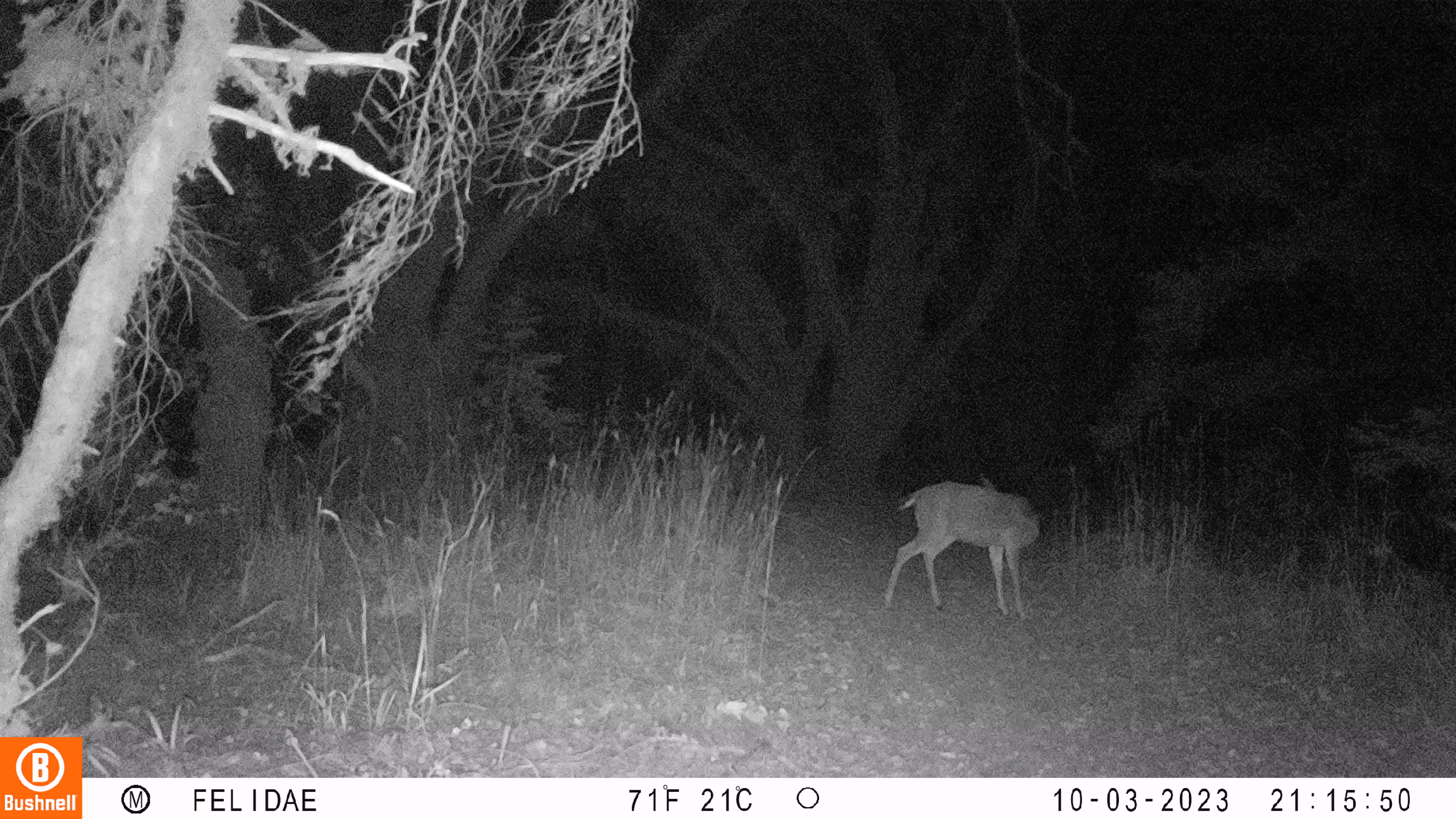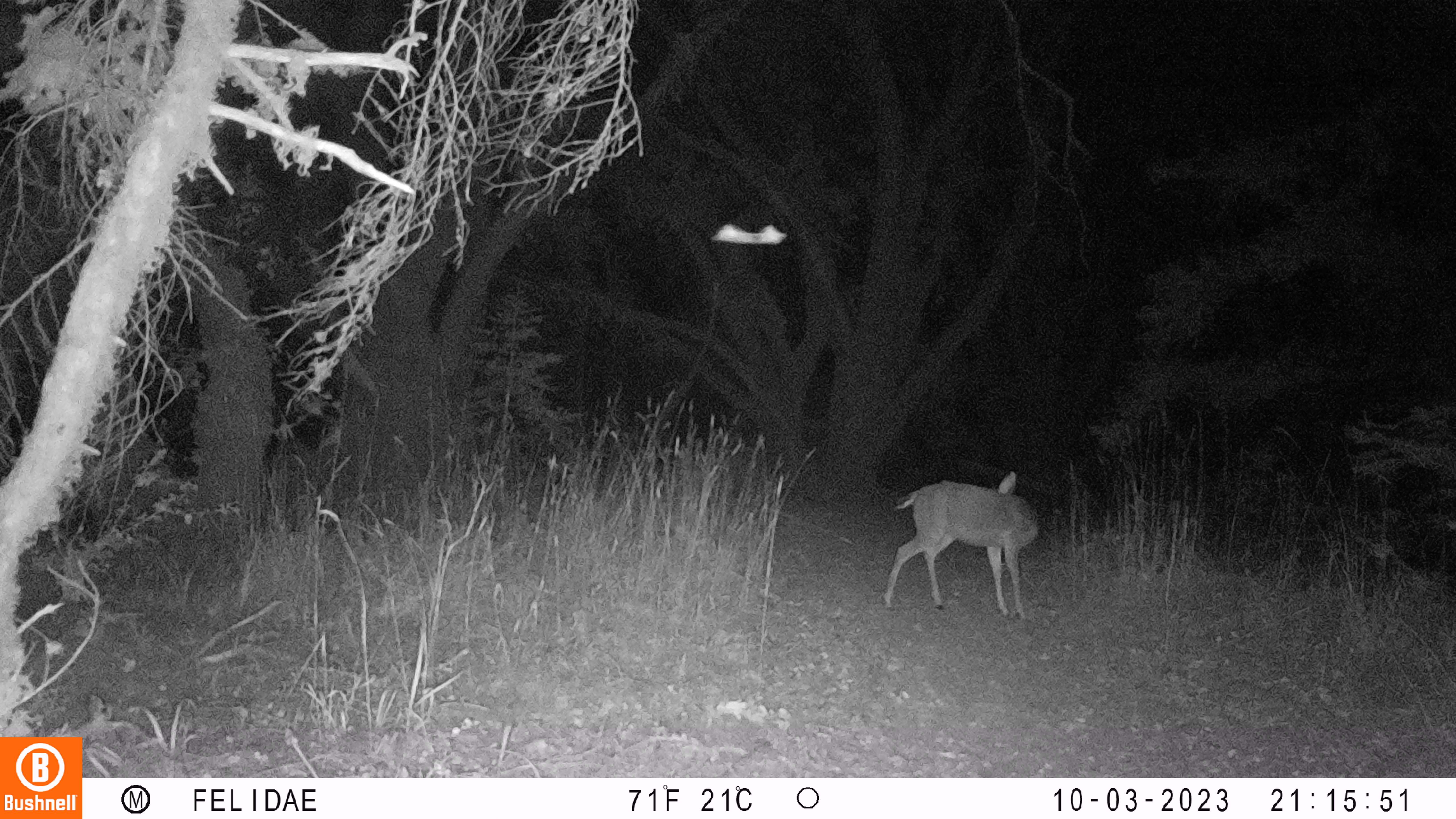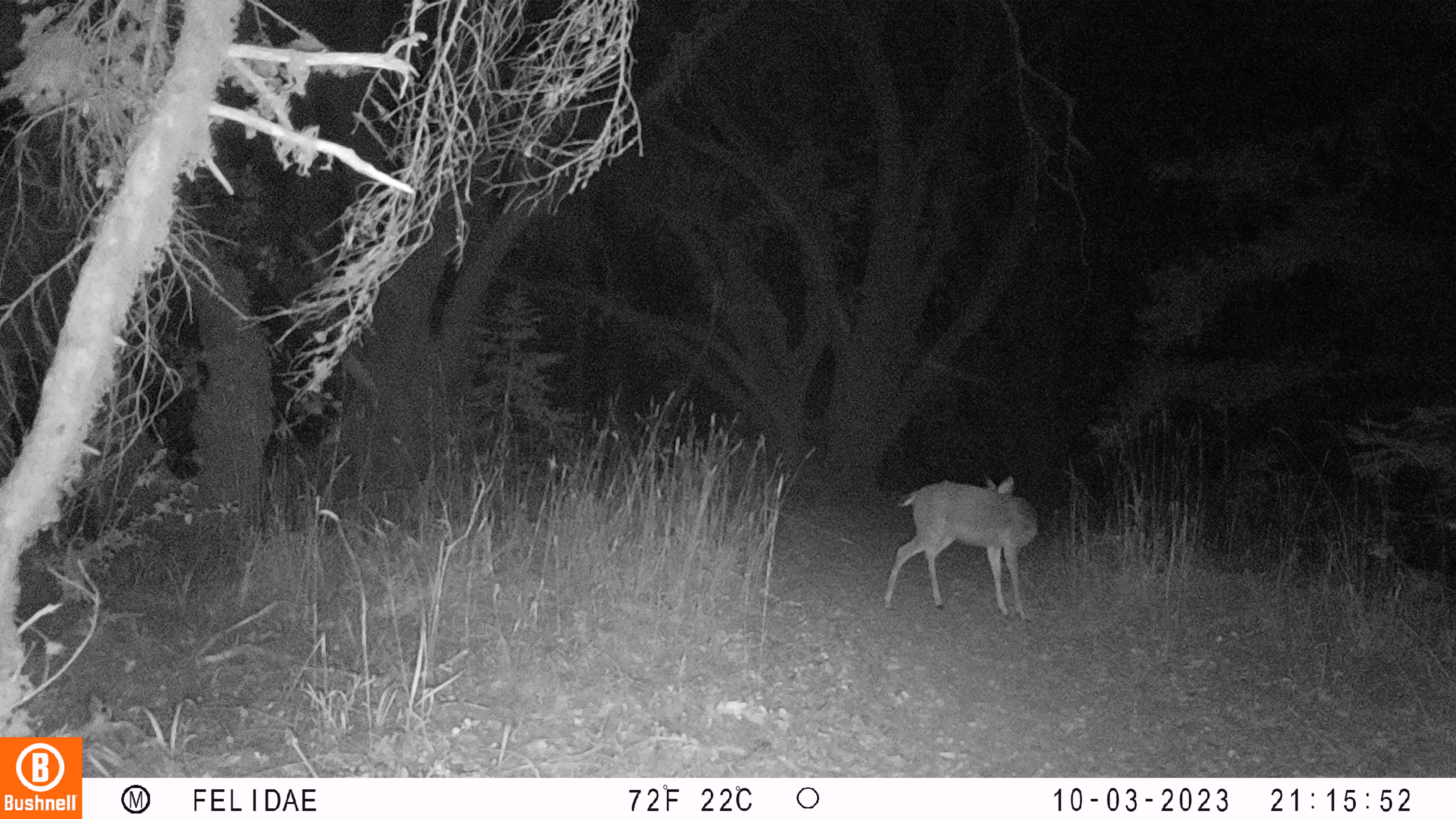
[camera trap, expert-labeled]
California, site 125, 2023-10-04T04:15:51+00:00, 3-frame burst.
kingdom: Animalia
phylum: Chordata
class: Mammalia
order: Artiodactyla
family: Cervidae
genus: Odocoileus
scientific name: Odocoileus hemionus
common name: mule deer